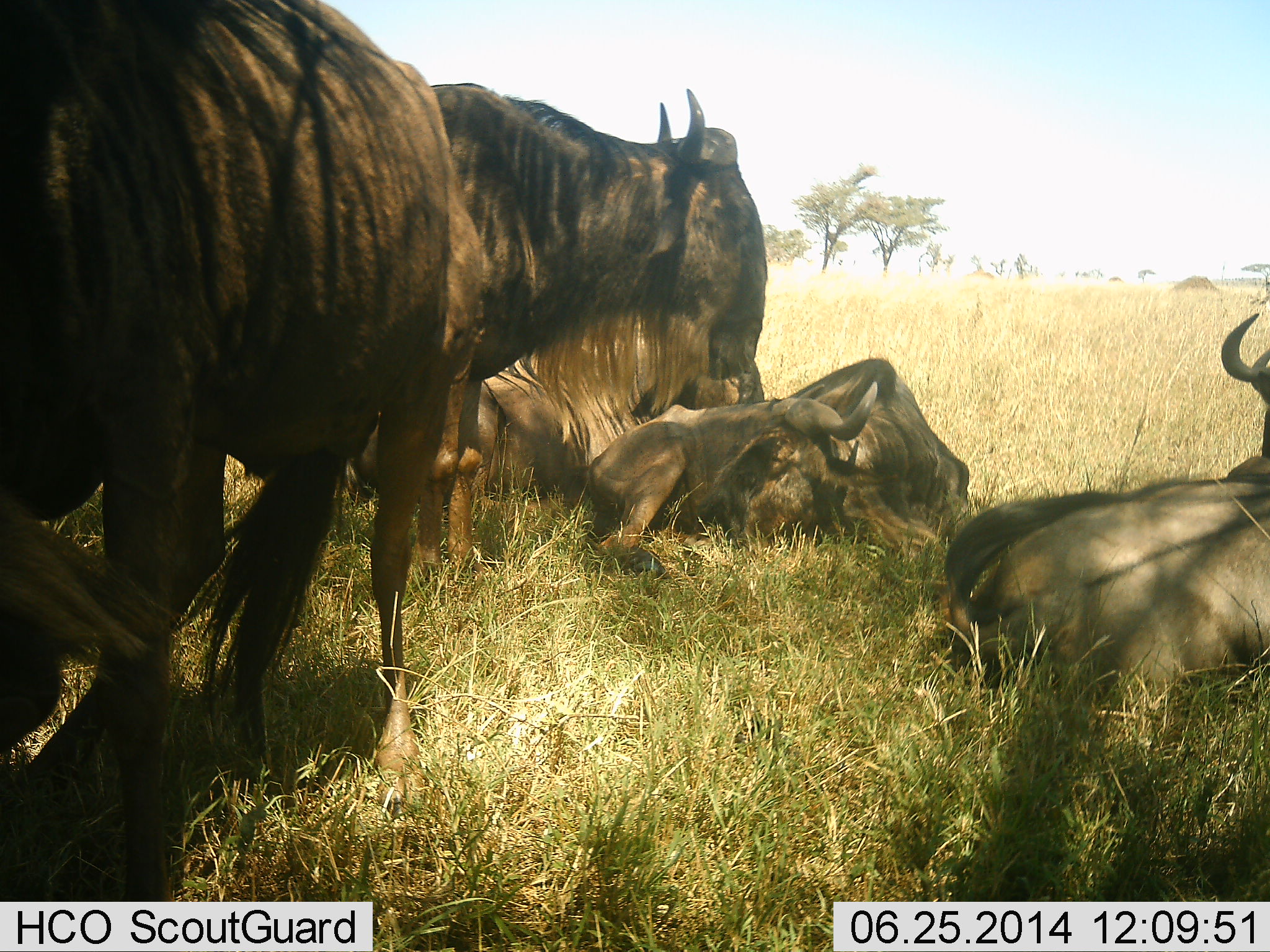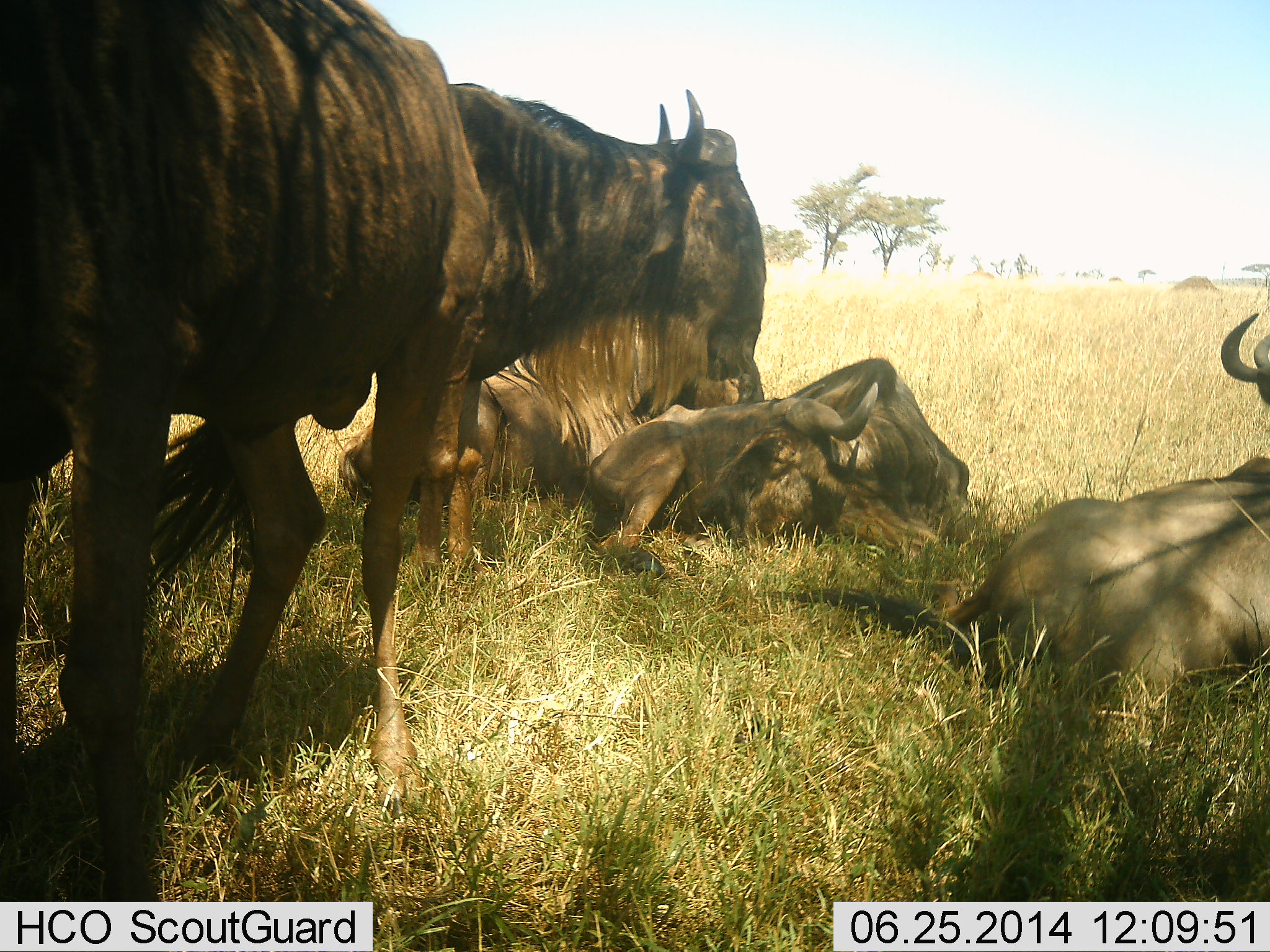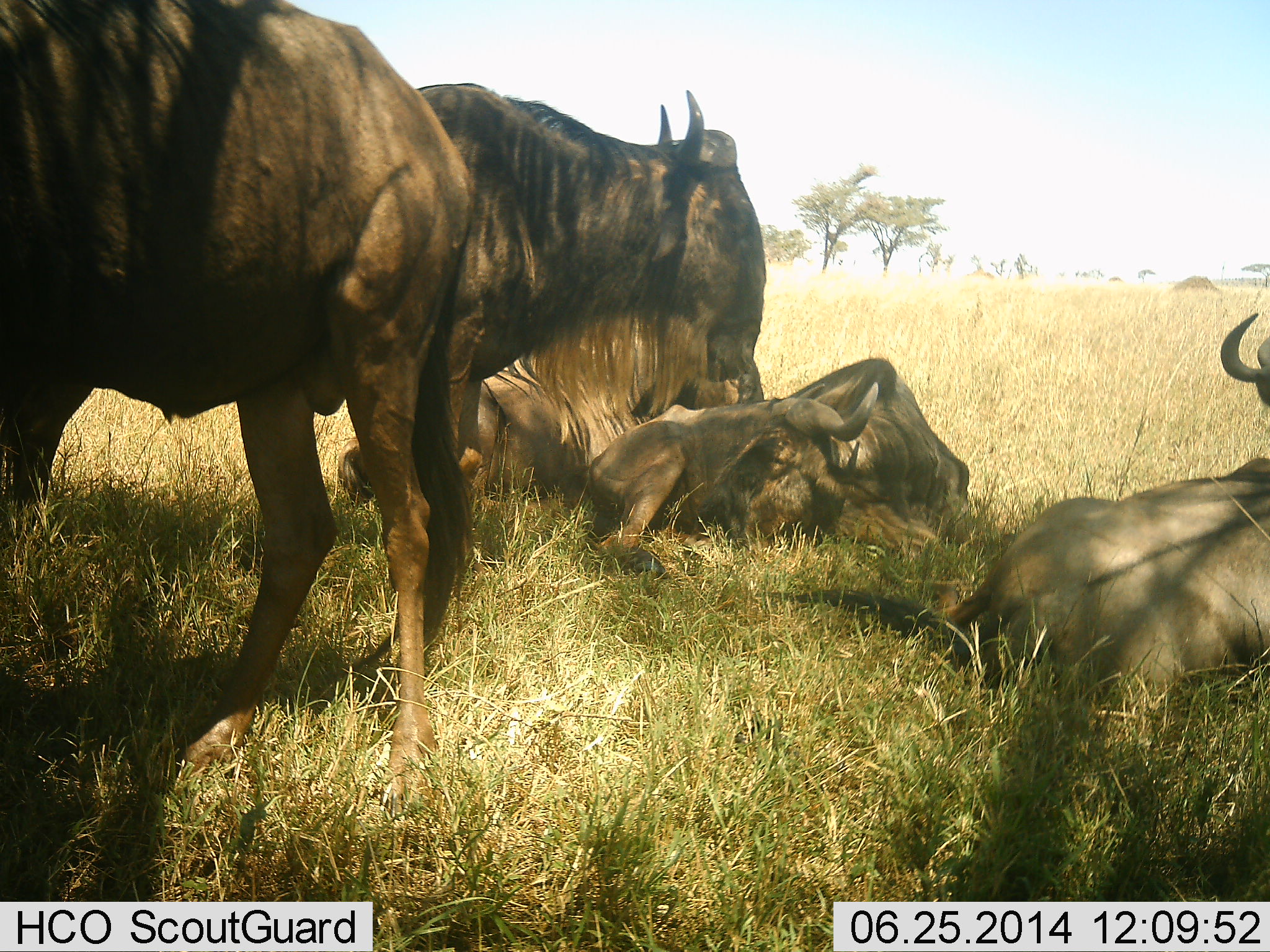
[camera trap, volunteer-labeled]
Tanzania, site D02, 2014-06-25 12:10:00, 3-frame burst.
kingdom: Animalia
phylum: Chordata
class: Mammalia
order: Artiodactyla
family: Bovidae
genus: Connochaetes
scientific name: Connochaetes taurinus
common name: blue wildebeest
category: wildebeest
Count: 5.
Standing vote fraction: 100%.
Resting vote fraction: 100%.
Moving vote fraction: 0%.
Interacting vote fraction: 0%.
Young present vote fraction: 10%.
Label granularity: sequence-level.